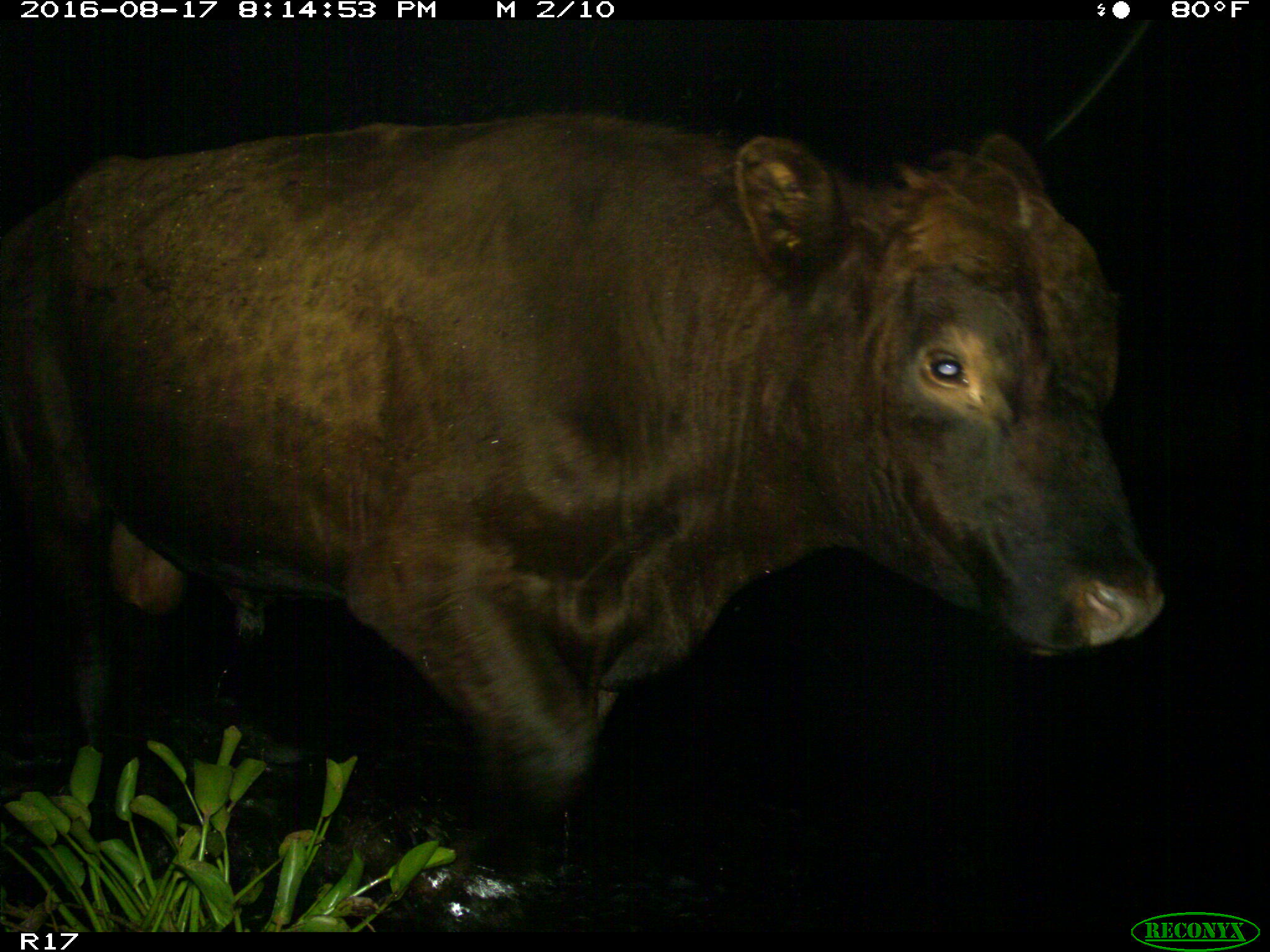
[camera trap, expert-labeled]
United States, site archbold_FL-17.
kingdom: Animalia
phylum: Chordata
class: Mammalia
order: Artiodactyla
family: Bovidae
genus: Bos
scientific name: Bos taurus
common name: domestic cow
Bos taurus (domestic cow).